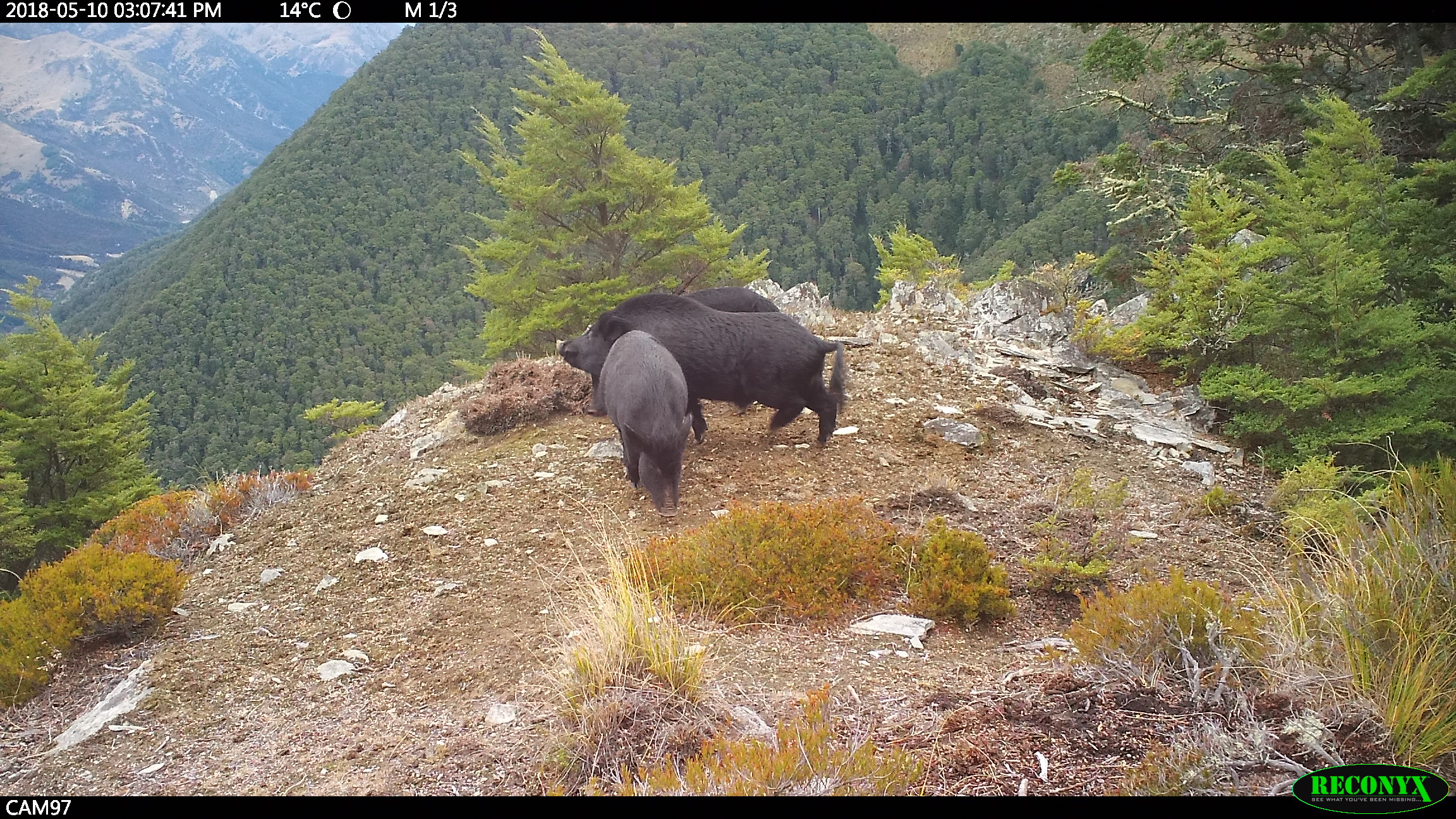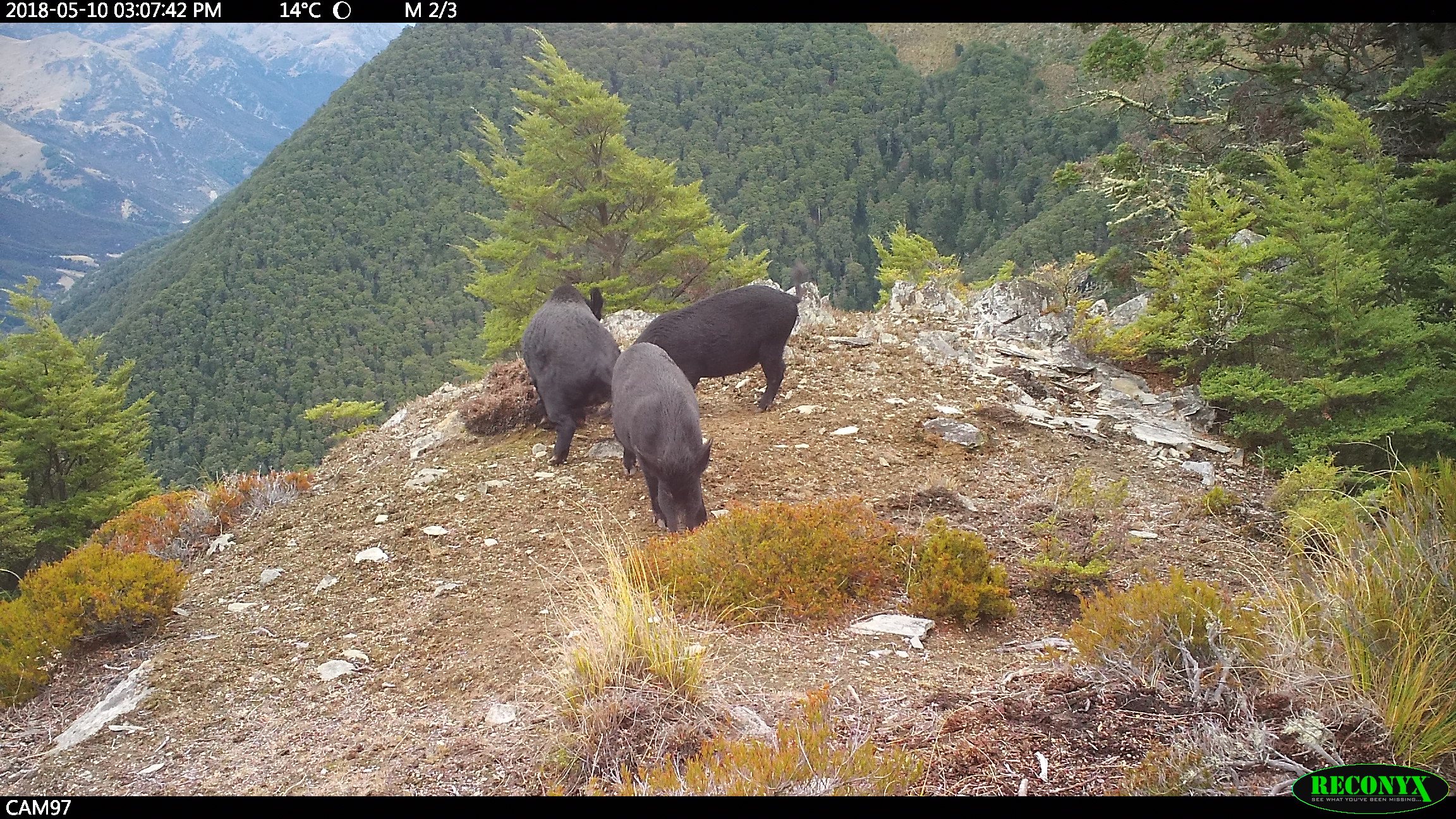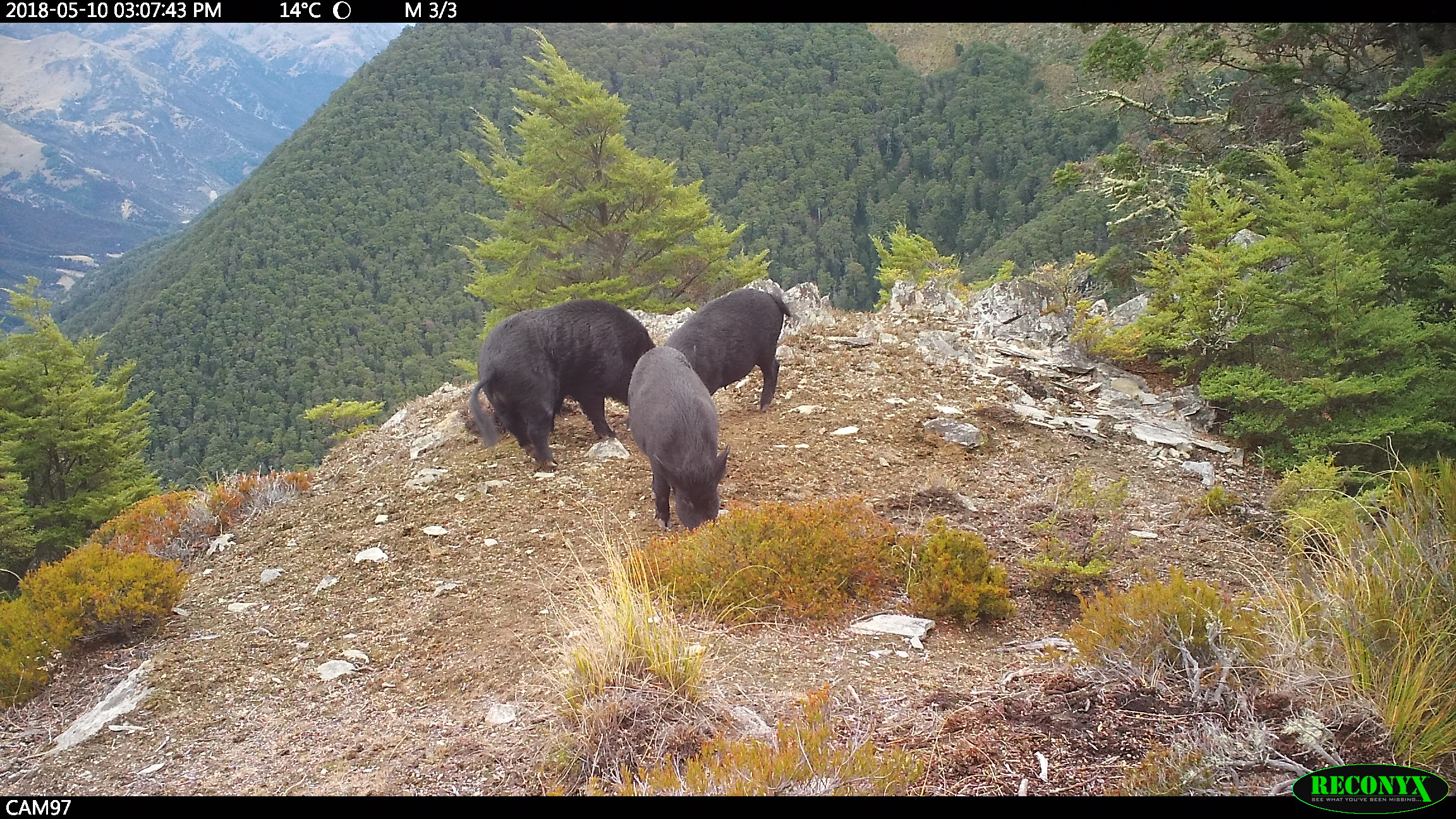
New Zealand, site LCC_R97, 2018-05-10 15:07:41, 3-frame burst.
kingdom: Animalia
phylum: Chordata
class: Mammalia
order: Artiodactyla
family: Suidae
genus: Sus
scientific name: Sus scrofa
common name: pig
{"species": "pig (Sus scrofa)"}